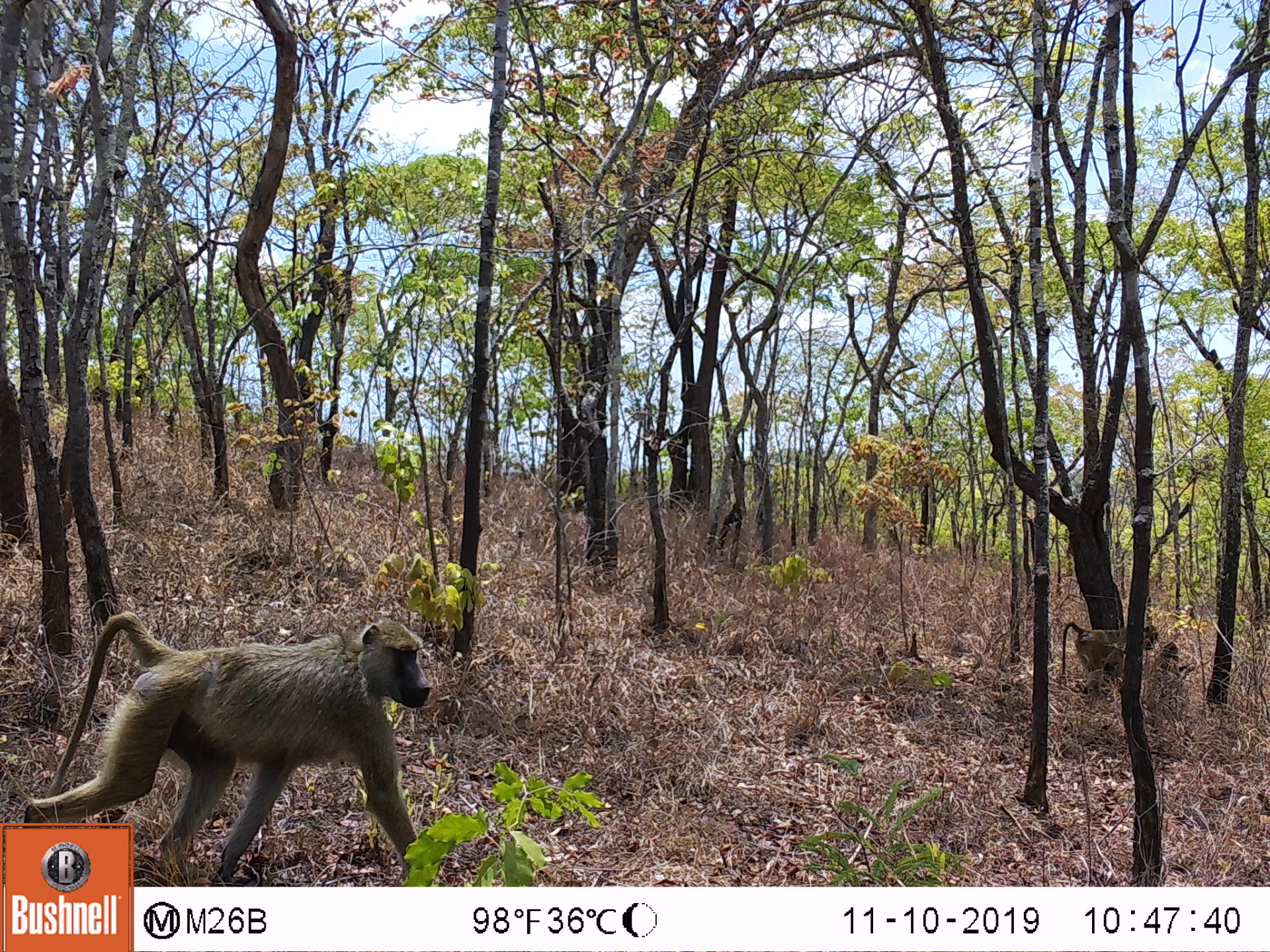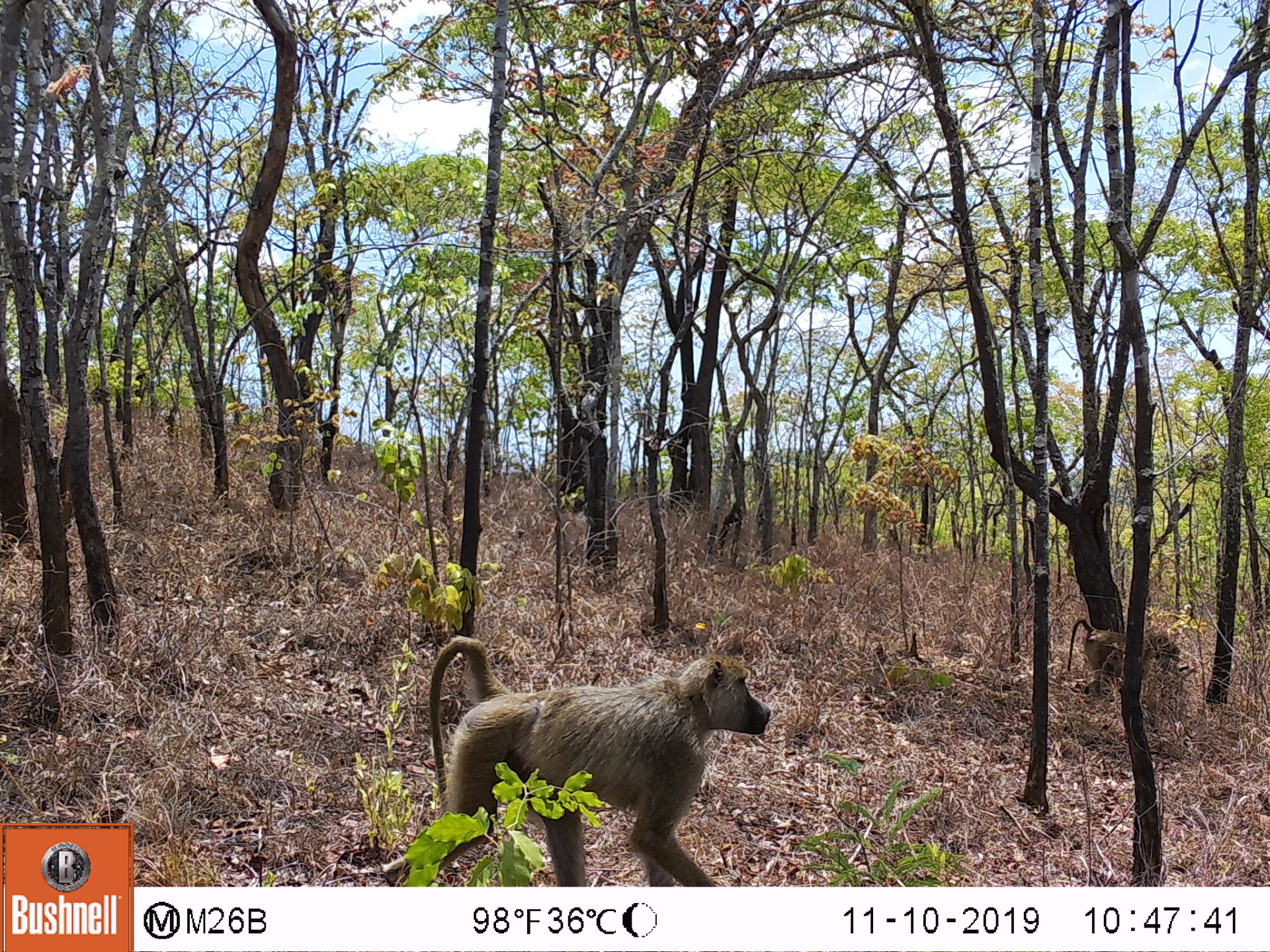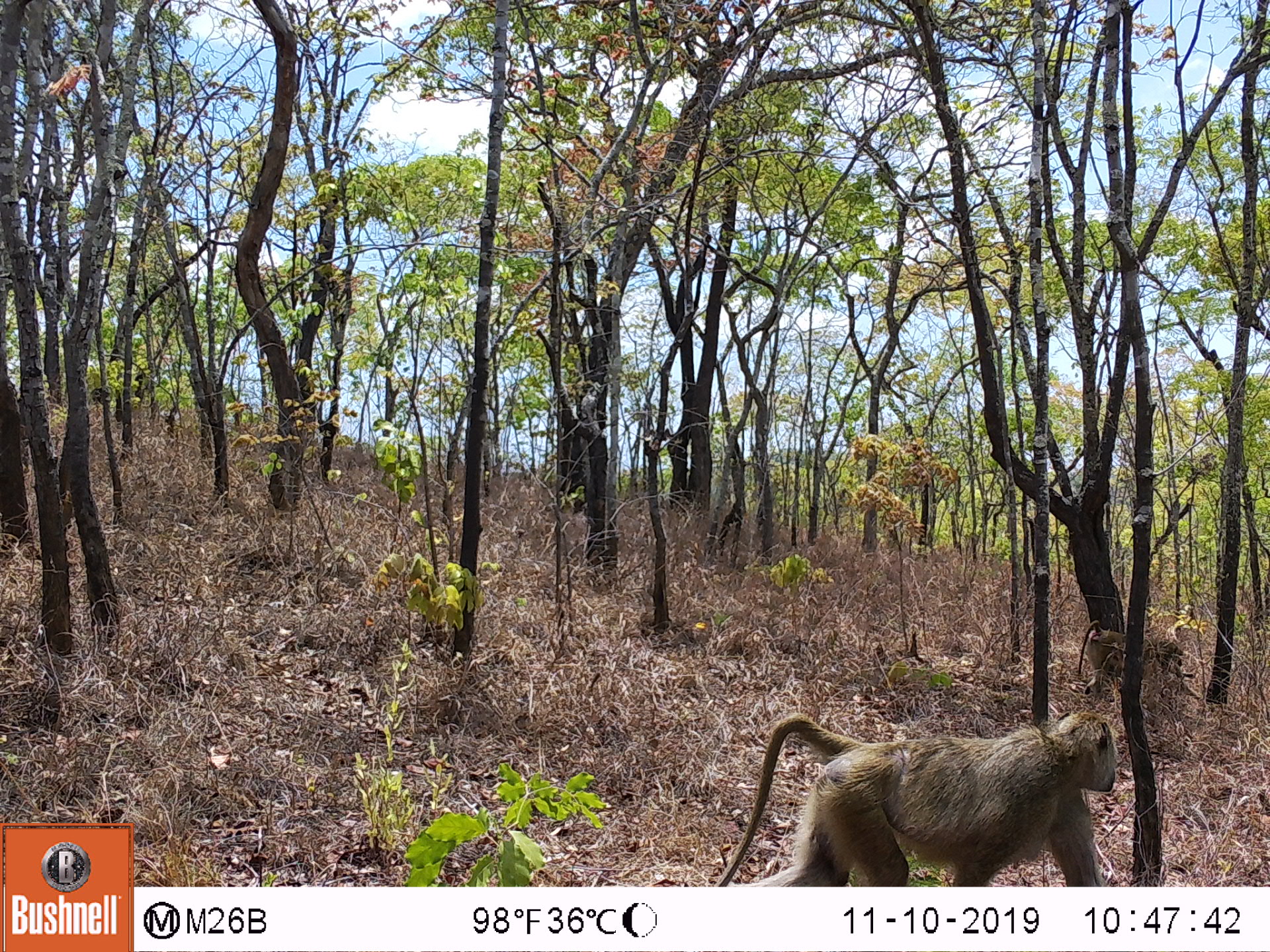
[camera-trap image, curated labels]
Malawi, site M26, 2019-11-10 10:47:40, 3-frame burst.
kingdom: Animalia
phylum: Chordata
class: Mammalia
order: Primates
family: Cercopithecidae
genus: Papio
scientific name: Papio cynocephalus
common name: yellow baboon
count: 3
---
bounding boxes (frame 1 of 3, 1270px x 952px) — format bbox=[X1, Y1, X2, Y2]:
yellow baboon: bbox=[22, 611, 432, 817]; bbox=[1061, 622, 1159, 693]; bbox=[1144, 642, 1196, 698]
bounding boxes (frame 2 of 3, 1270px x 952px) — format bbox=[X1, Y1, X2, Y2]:
yellow baboon: bbox=[426, 633, 773, 878]; bbox=[1069, 614, 1179, 693]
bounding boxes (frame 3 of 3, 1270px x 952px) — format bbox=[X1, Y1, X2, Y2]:
yellow baboon: bbox=[722, 709, 1118, 885]; bbox=[1075, 621, 1182, 693]